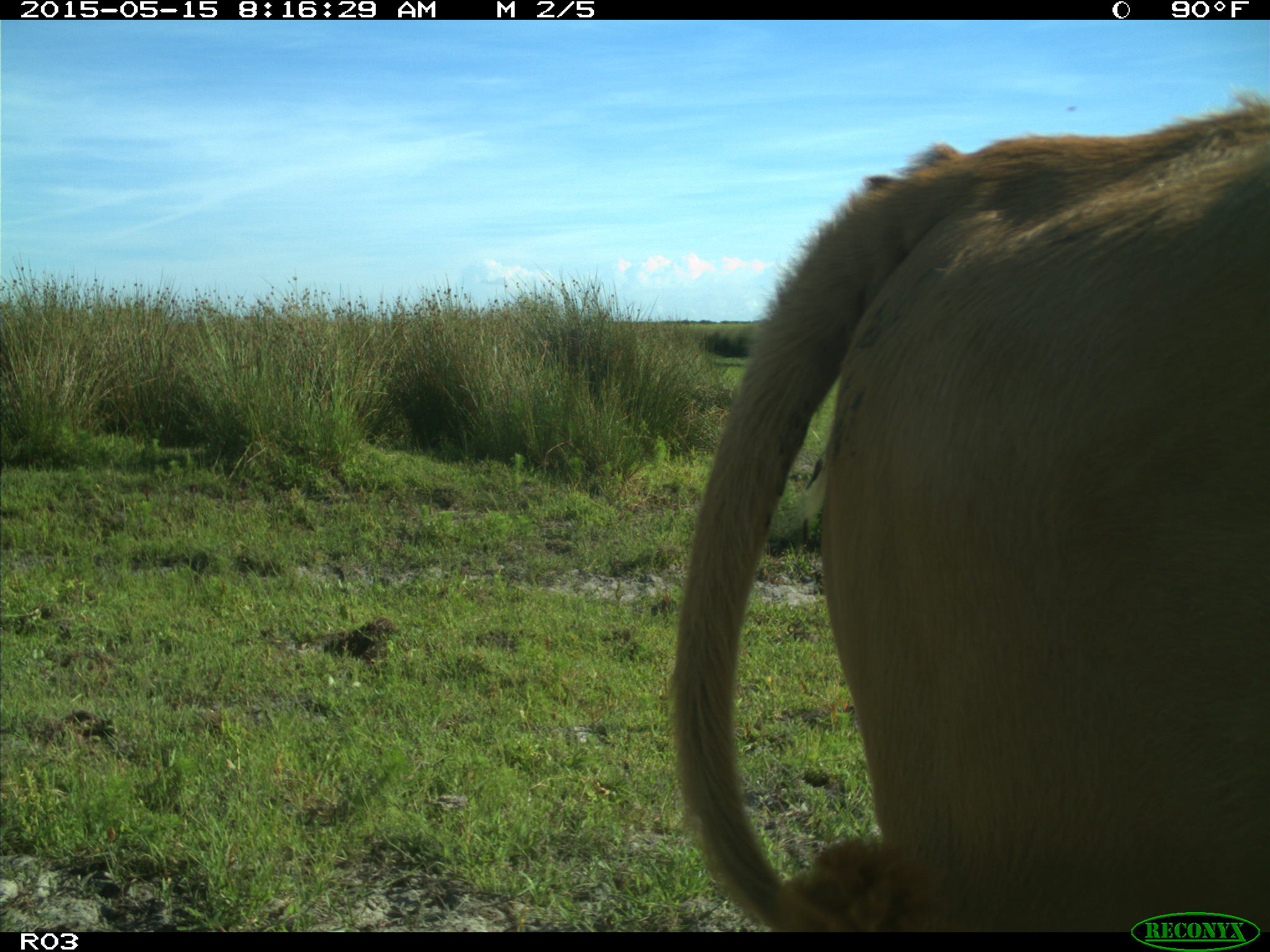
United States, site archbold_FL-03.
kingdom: Animalia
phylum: Chordata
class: Mammalia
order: Artiodactyla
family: Bovidae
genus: Bos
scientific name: Bos taurus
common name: domestic cow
Bos taurus (domestic cow).